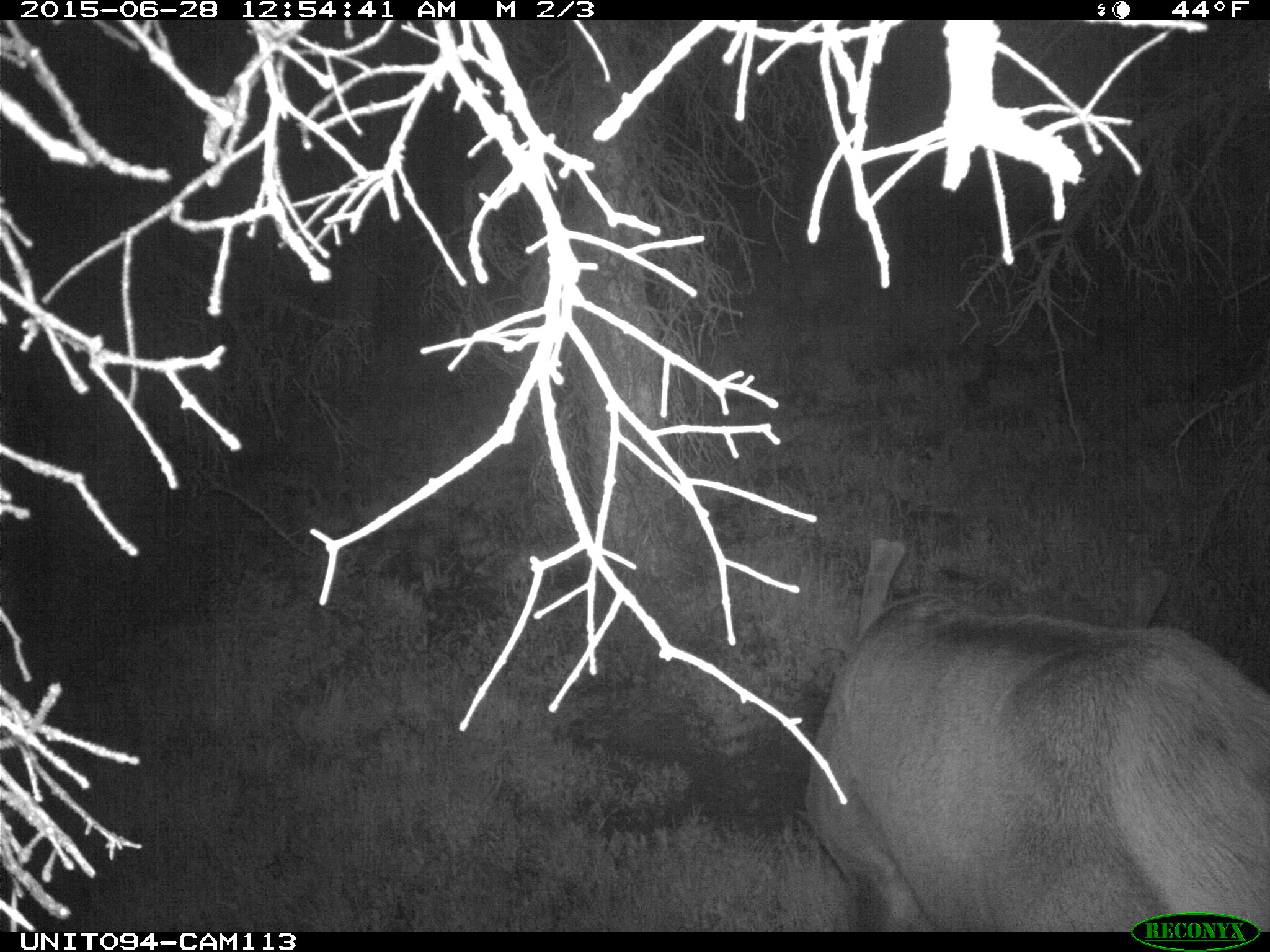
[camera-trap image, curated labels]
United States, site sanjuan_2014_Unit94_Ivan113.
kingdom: Animalia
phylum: Chordata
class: Mammalia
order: Artiodactyla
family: Cervidae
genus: Cervus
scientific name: Cervus elaphus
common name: red deer